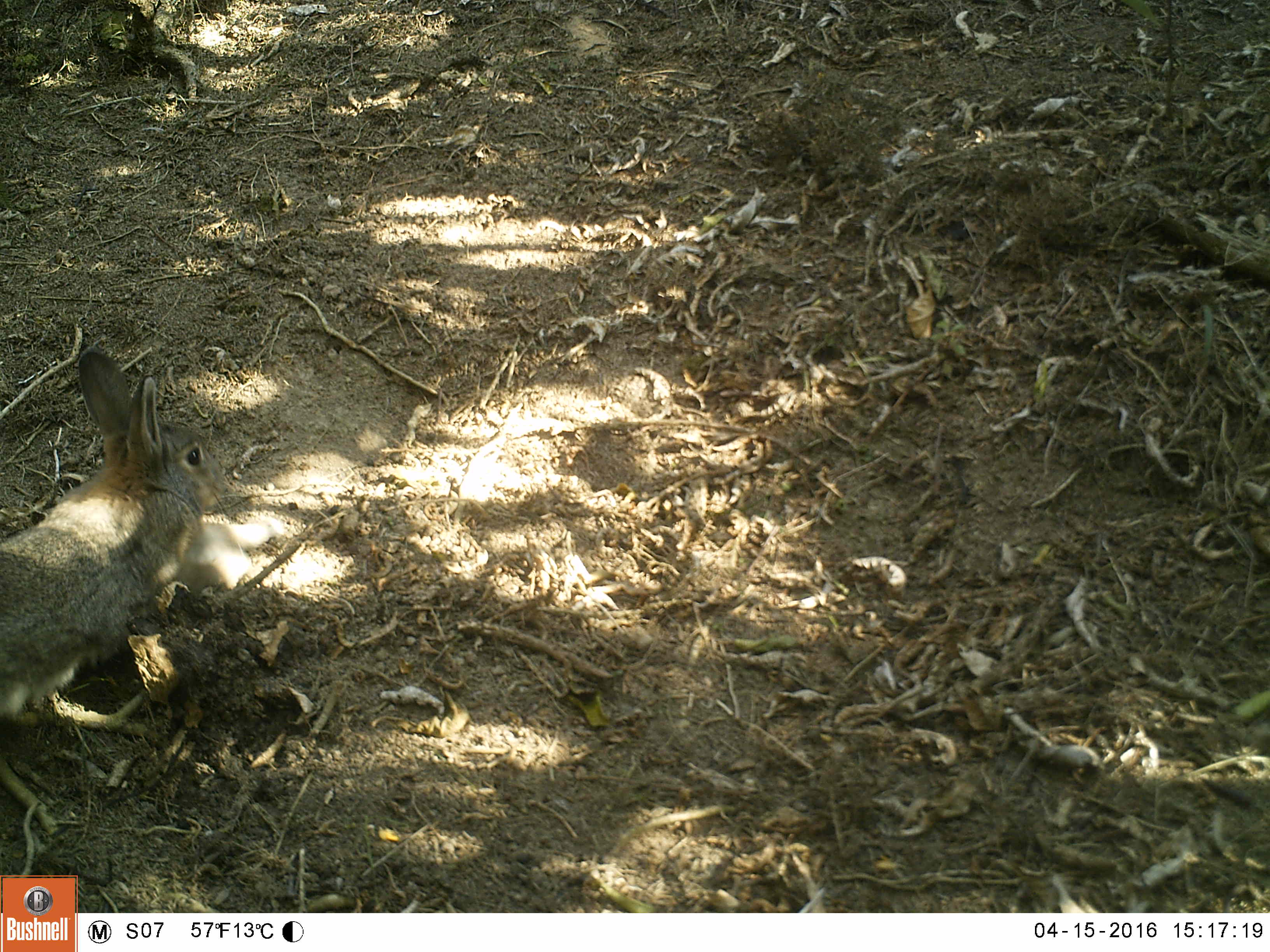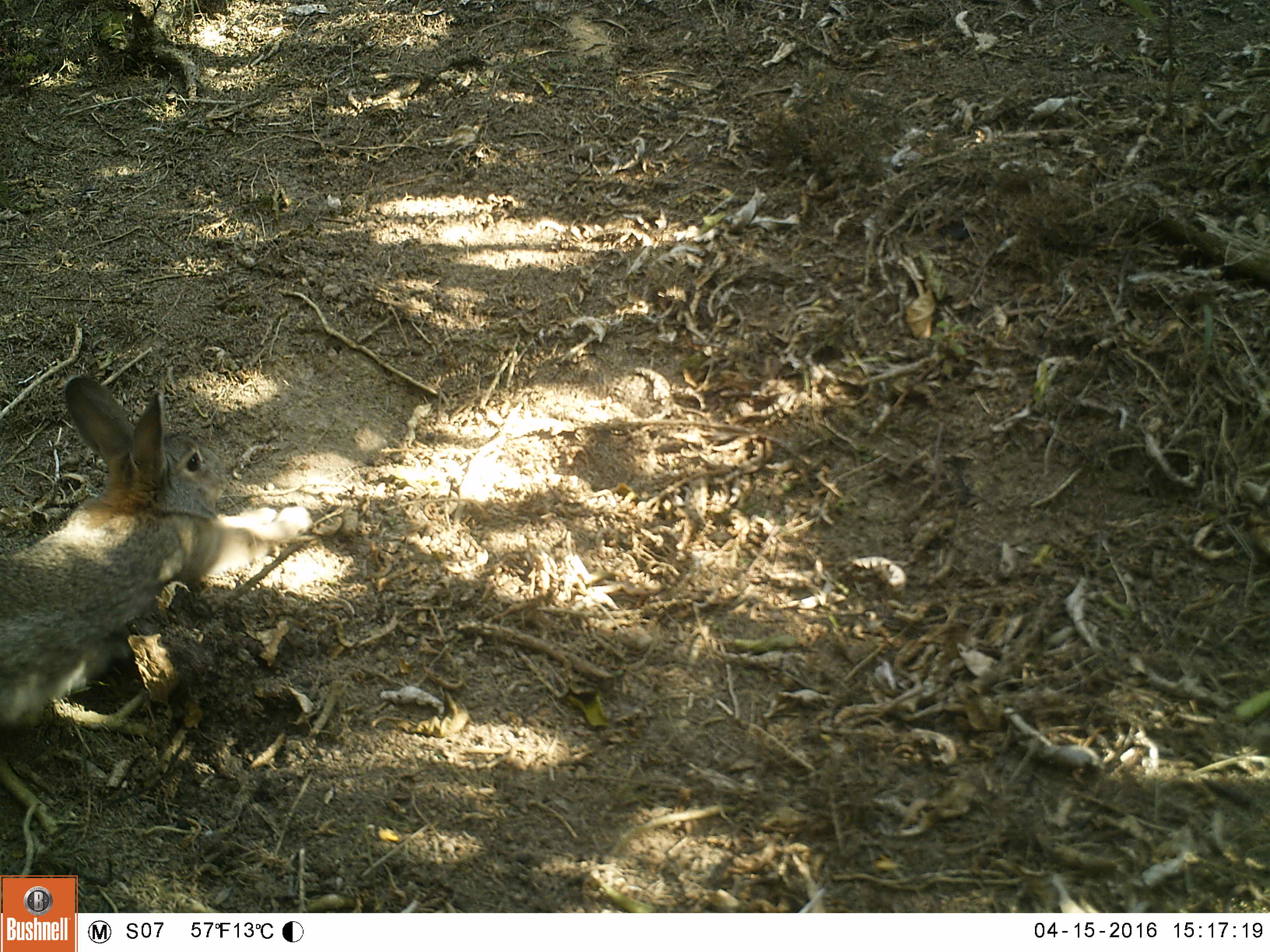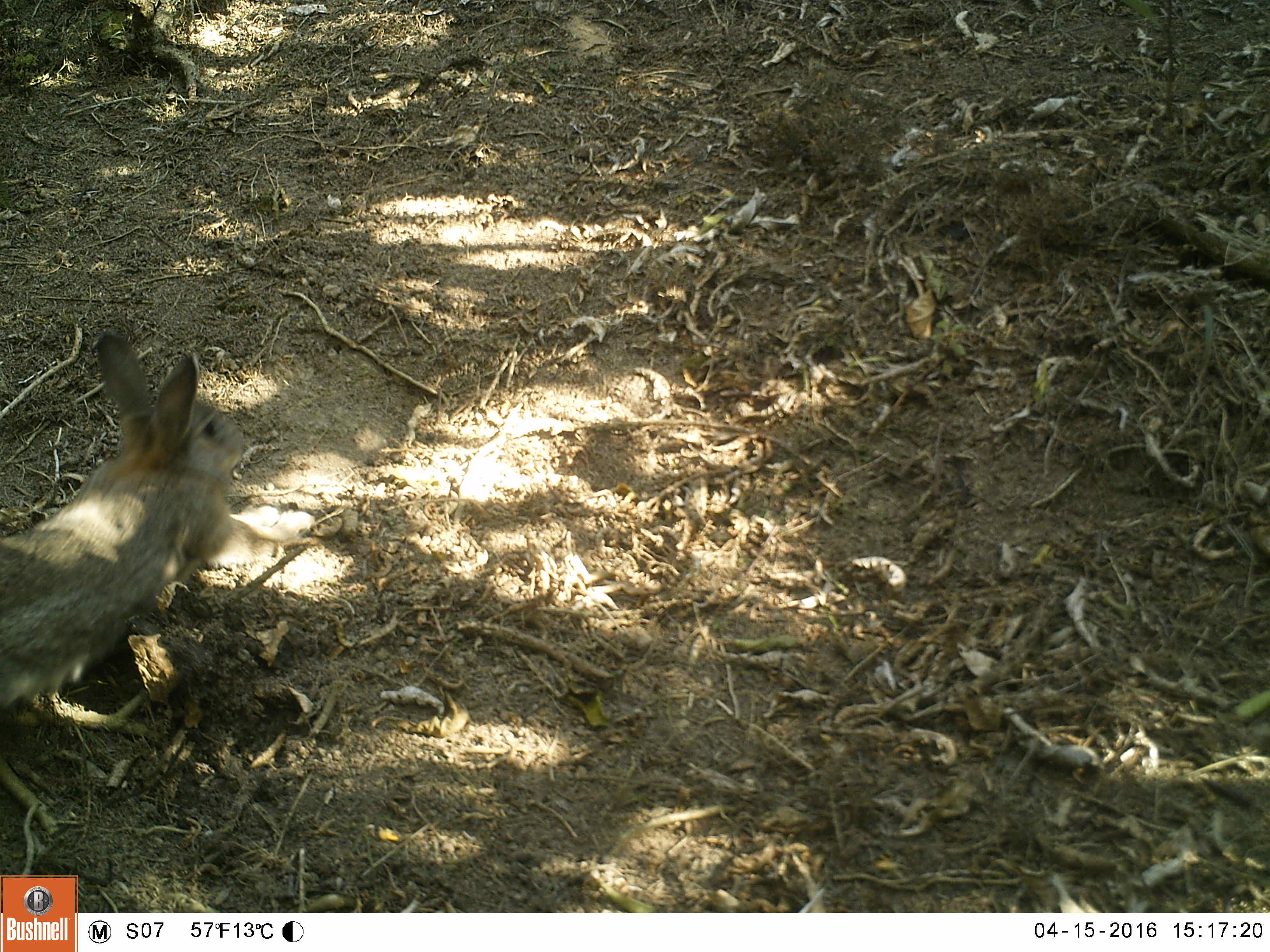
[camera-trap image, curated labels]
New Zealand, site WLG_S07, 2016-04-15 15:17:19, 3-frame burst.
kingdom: Animalia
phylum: Chordata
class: Mammalia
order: Lagomorpha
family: Leporidae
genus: Oryctolagus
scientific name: Oryctolagus cuniculus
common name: european rabbit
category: rabbit